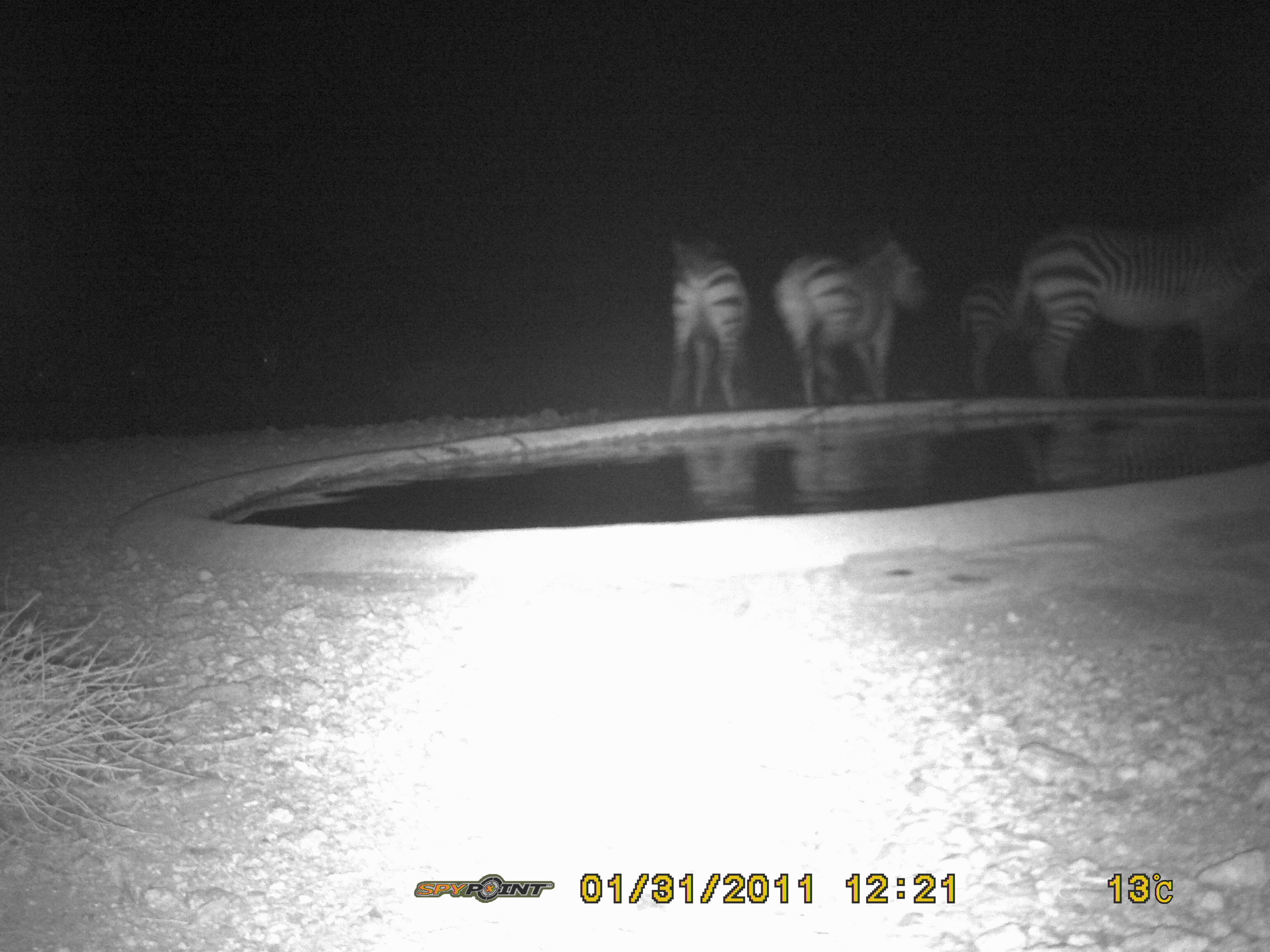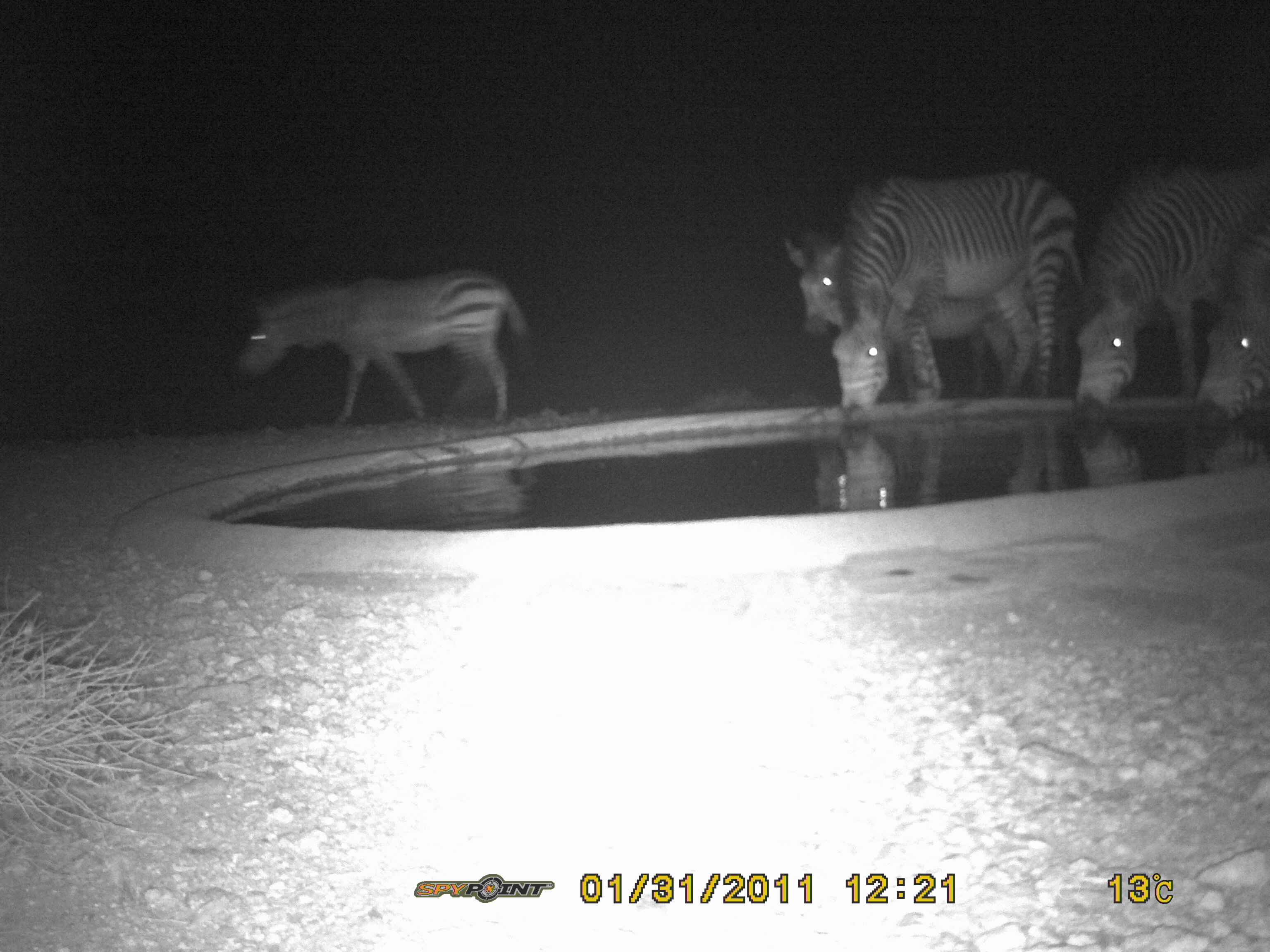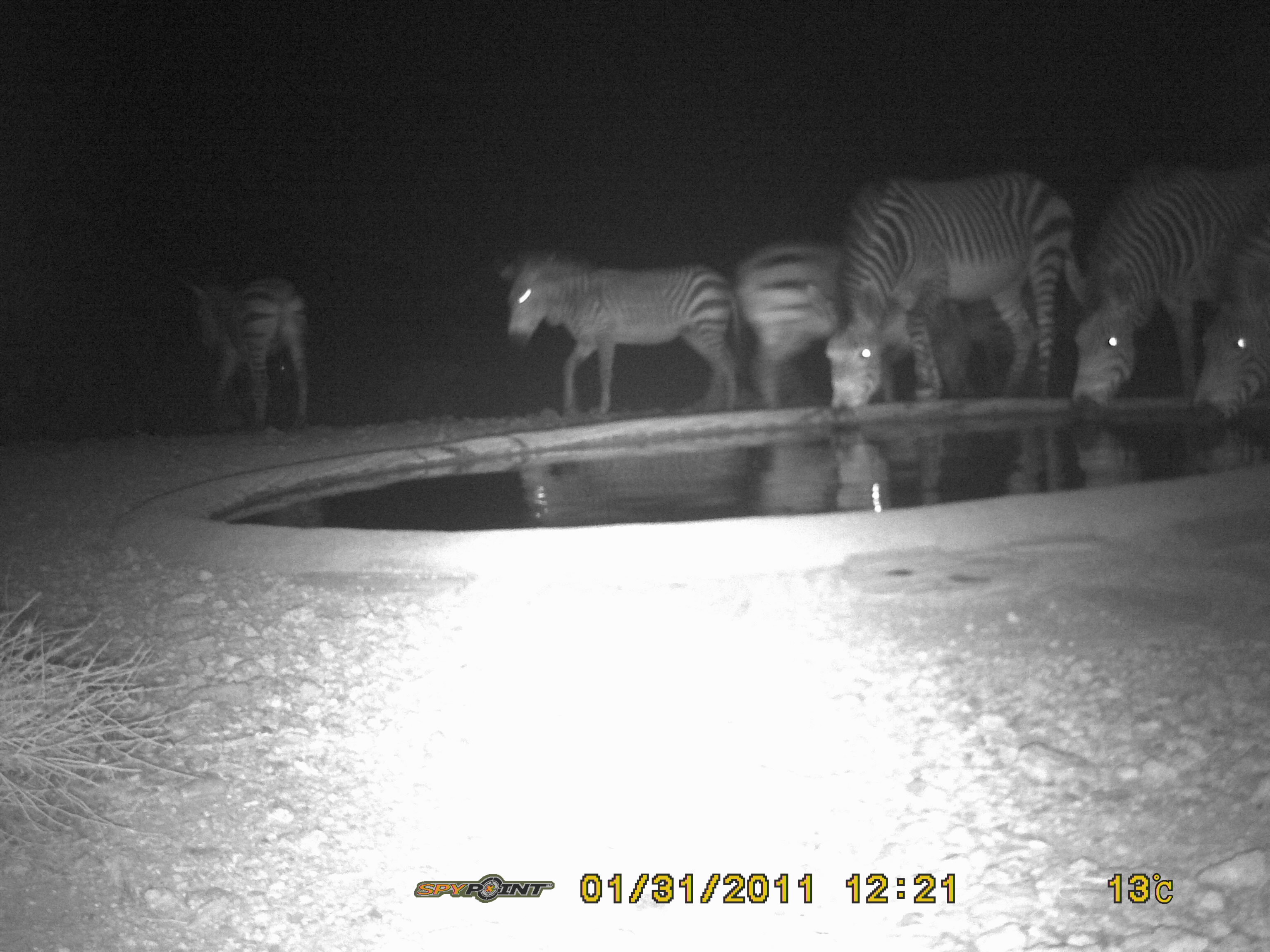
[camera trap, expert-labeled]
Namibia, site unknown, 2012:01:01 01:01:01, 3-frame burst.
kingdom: Animalia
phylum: Chordata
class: Mammalia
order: Perissodactyla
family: Equidae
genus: Equus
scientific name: Equus zebra hartmannae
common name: hartmann's mountain zebra